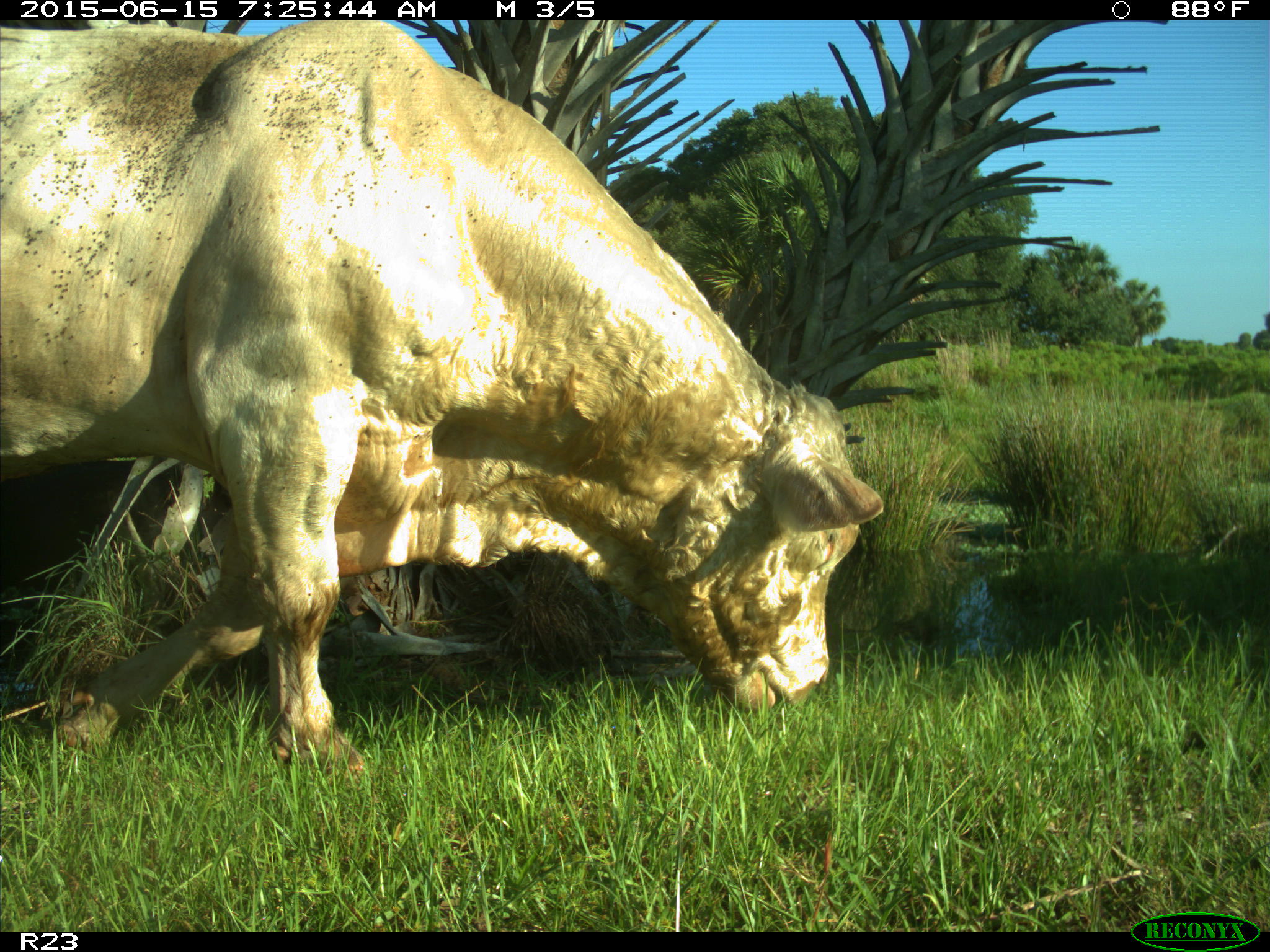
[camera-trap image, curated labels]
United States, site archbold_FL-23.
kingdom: Animalia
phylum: Chordata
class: Mammalia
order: Artiodactyla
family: Bovidae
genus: Bos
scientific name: Bos taurus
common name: domestic cow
Bos taurus (domestic cow).